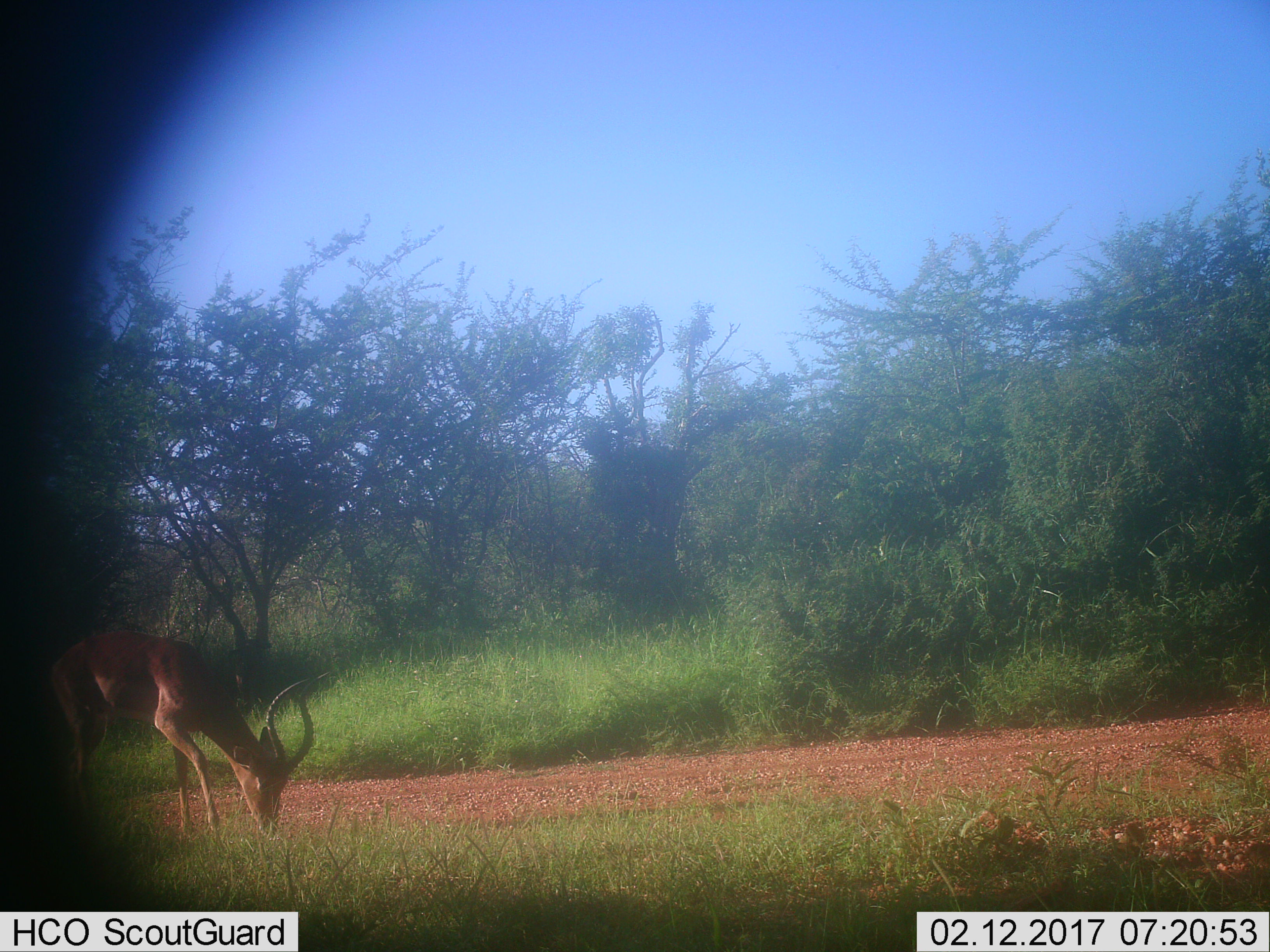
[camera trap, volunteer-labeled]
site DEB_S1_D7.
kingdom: Animalia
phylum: Chordata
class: Mammalia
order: Artiodactyla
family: Bovidae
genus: Aepyceros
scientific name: Aepyceros melampus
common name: impala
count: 1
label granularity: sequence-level